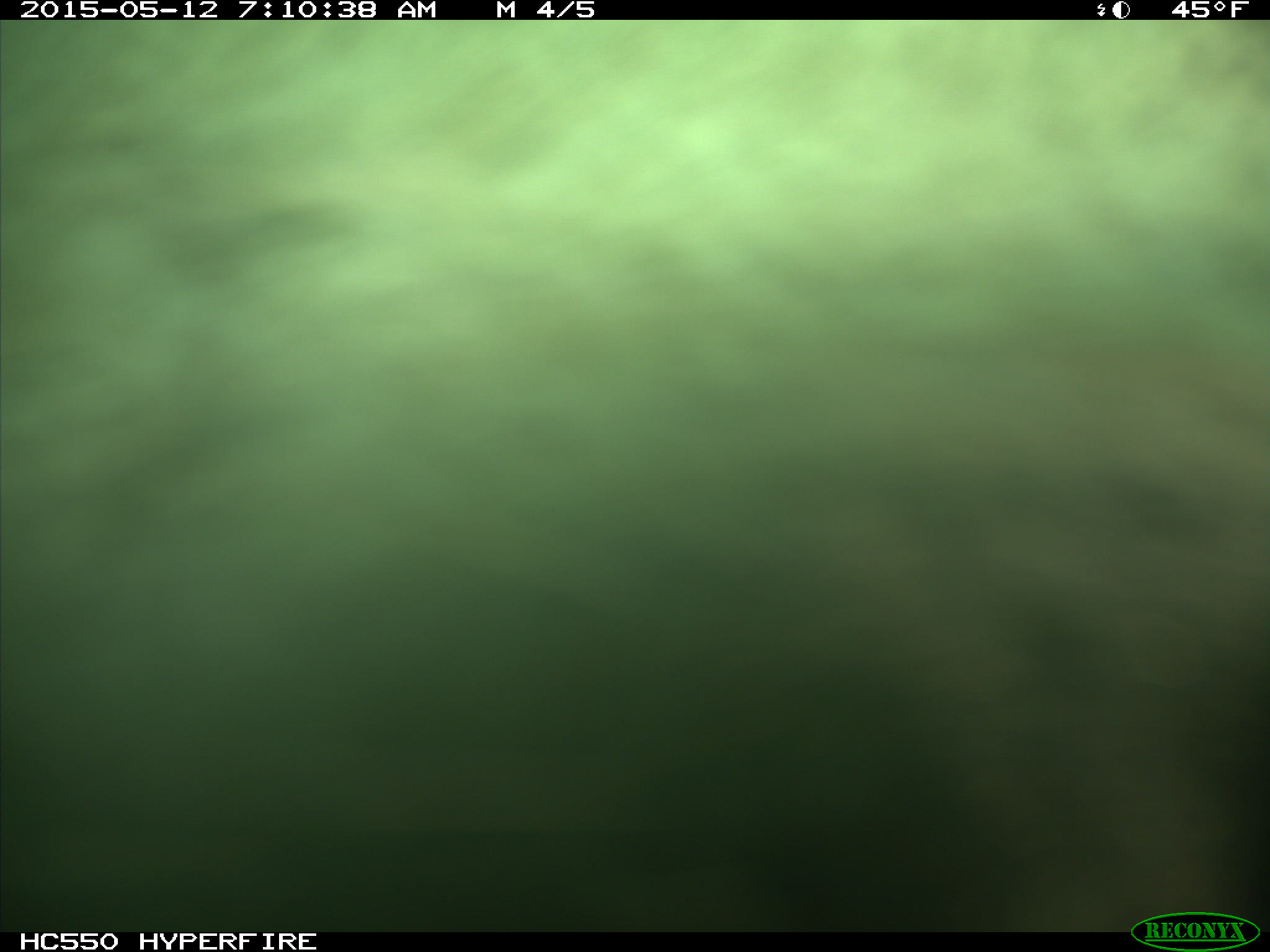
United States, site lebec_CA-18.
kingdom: Animalia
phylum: Chordata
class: Mammalia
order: Artiodactyla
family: Bovidae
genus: Bos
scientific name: Bos taurus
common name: domestic cow